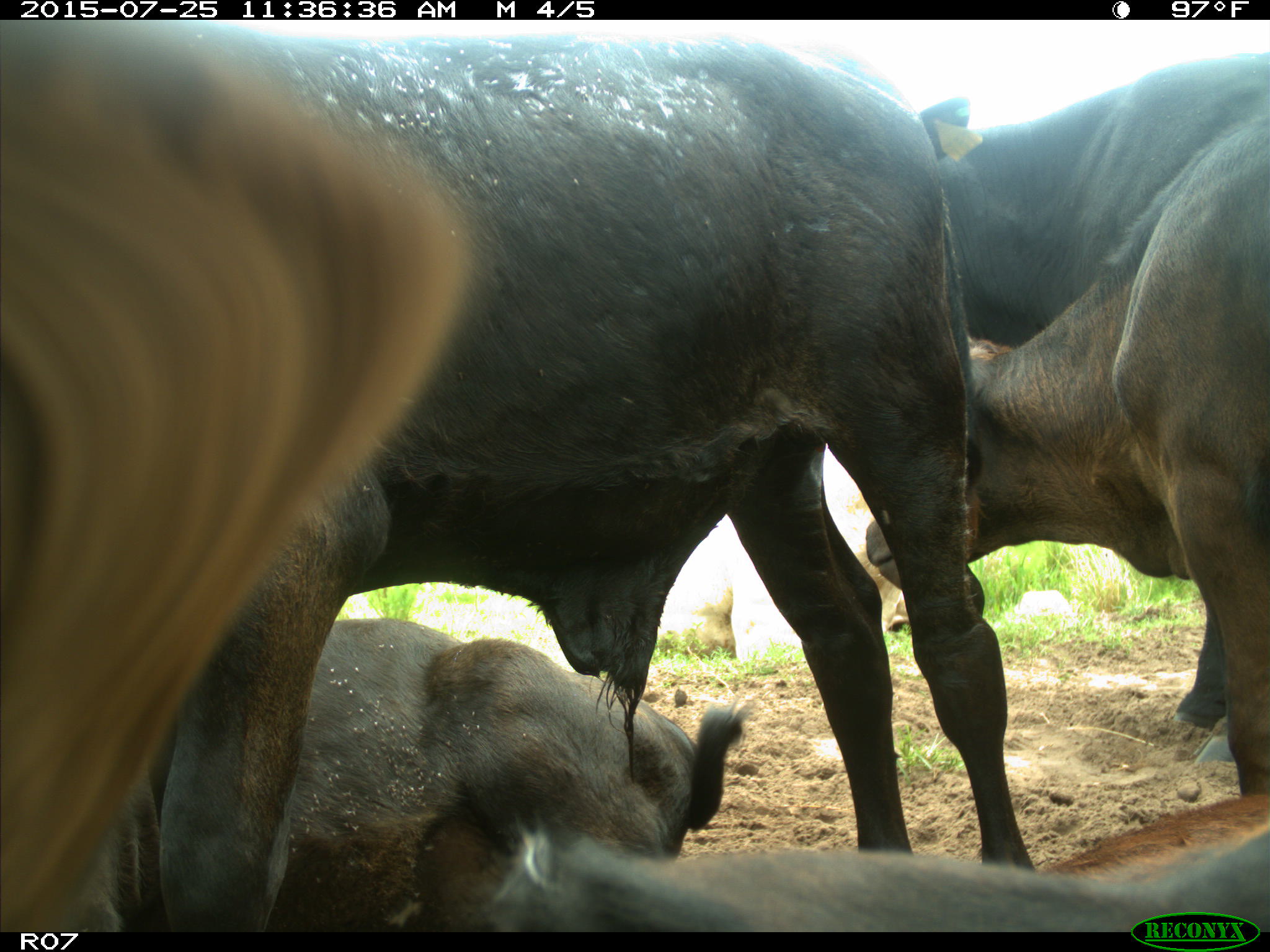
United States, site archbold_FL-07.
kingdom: Animalia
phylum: Chordata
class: Mammalia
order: Artiodactyla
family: Bovidae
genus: Bos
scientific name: Bos taurus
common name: domestic cow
Bos taurus (domestic cow).